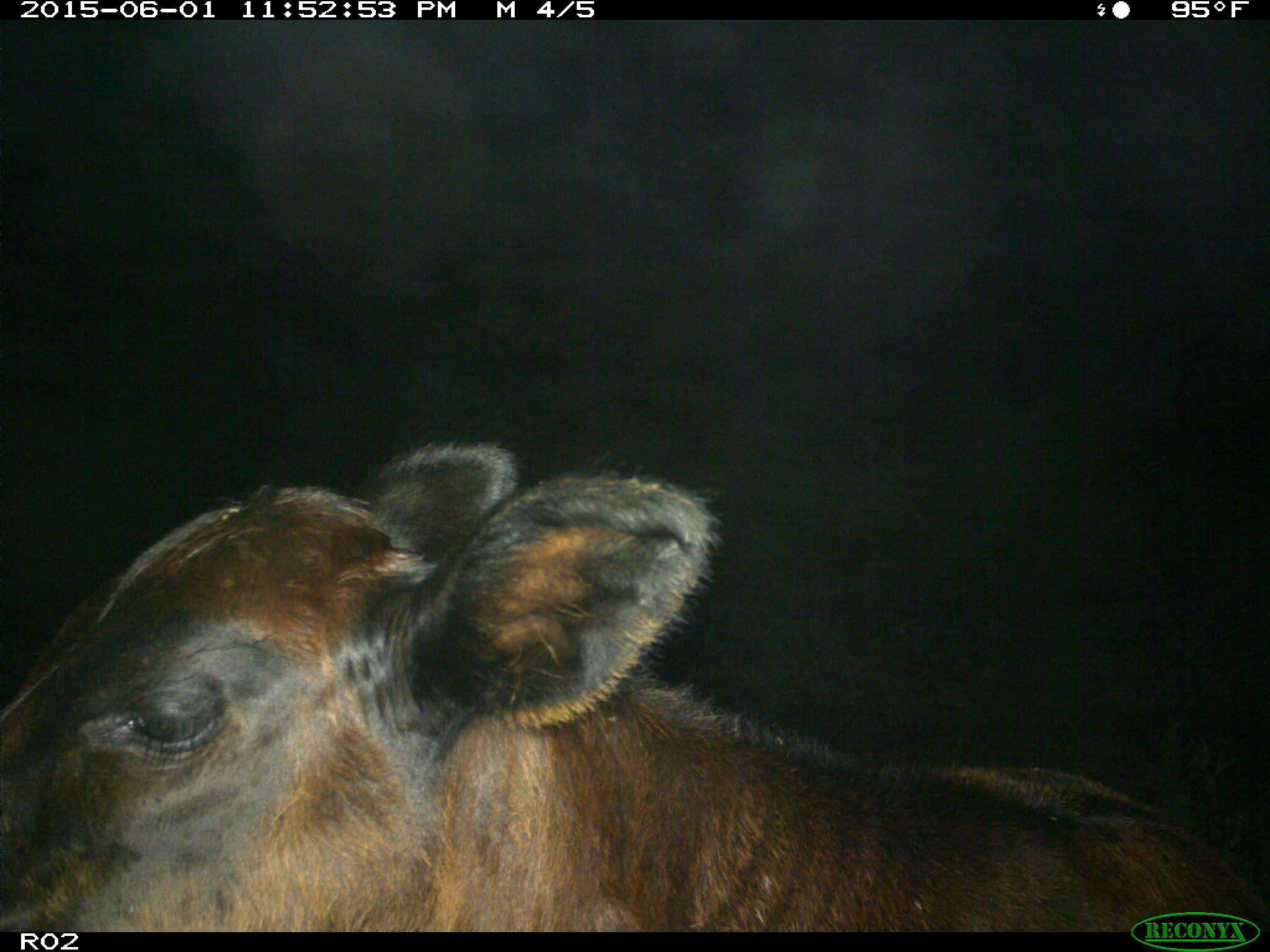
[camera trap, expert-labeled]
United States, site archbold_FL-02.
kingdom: Animalia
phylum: Chordata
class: Mammalia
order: Artiodactyla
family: Bovidae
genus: Bos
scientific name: Bos taurus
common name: domestic cow